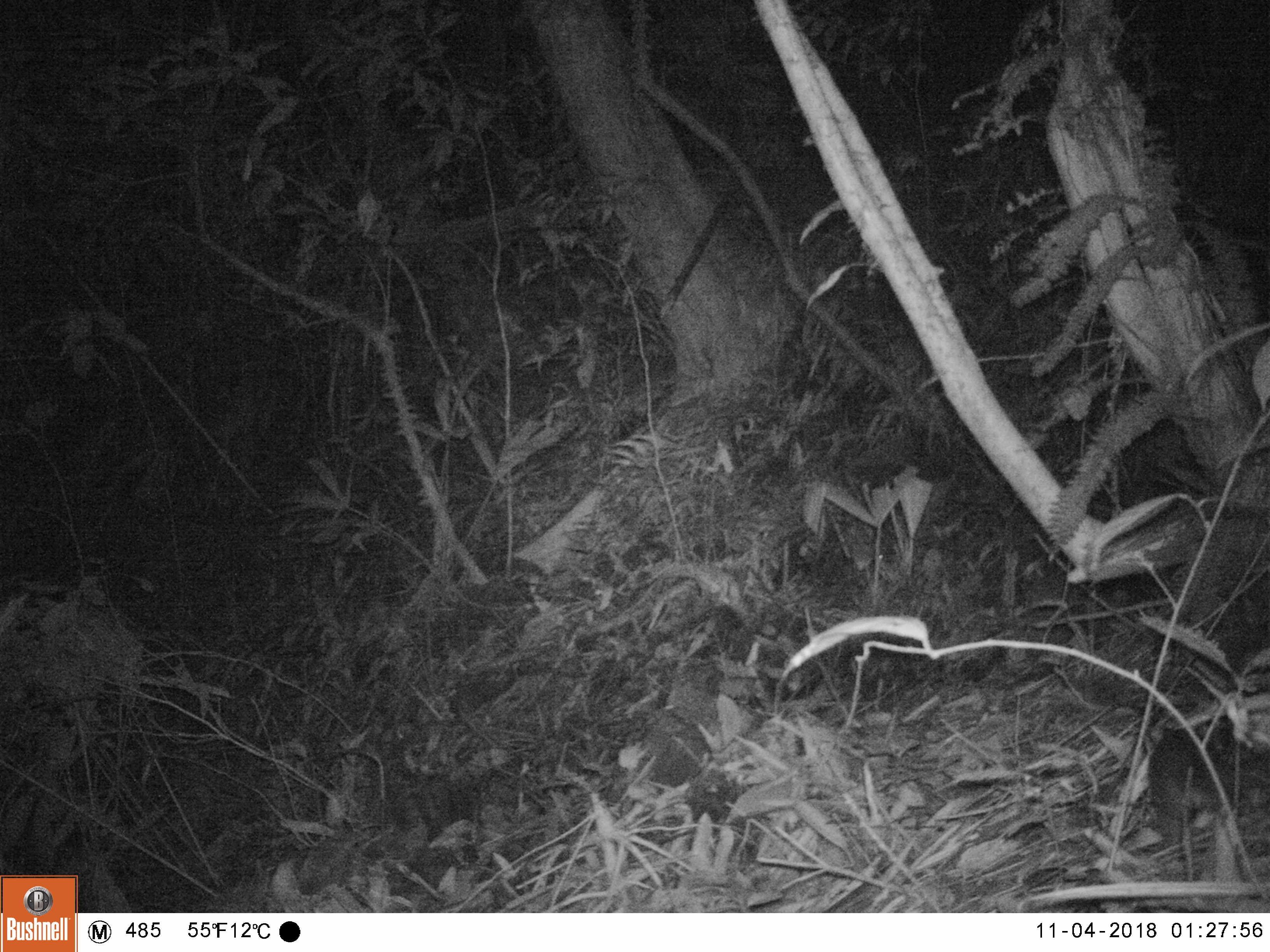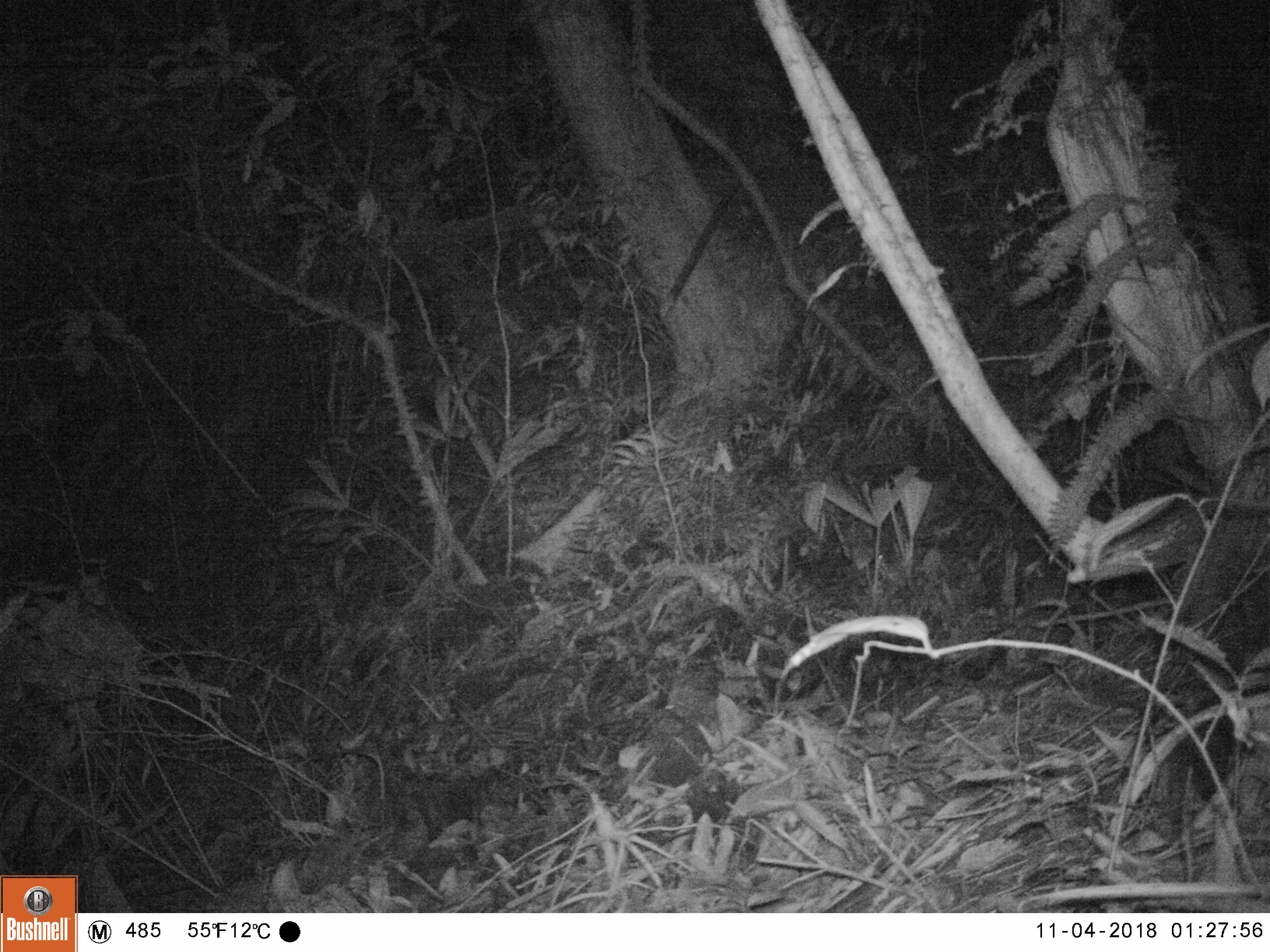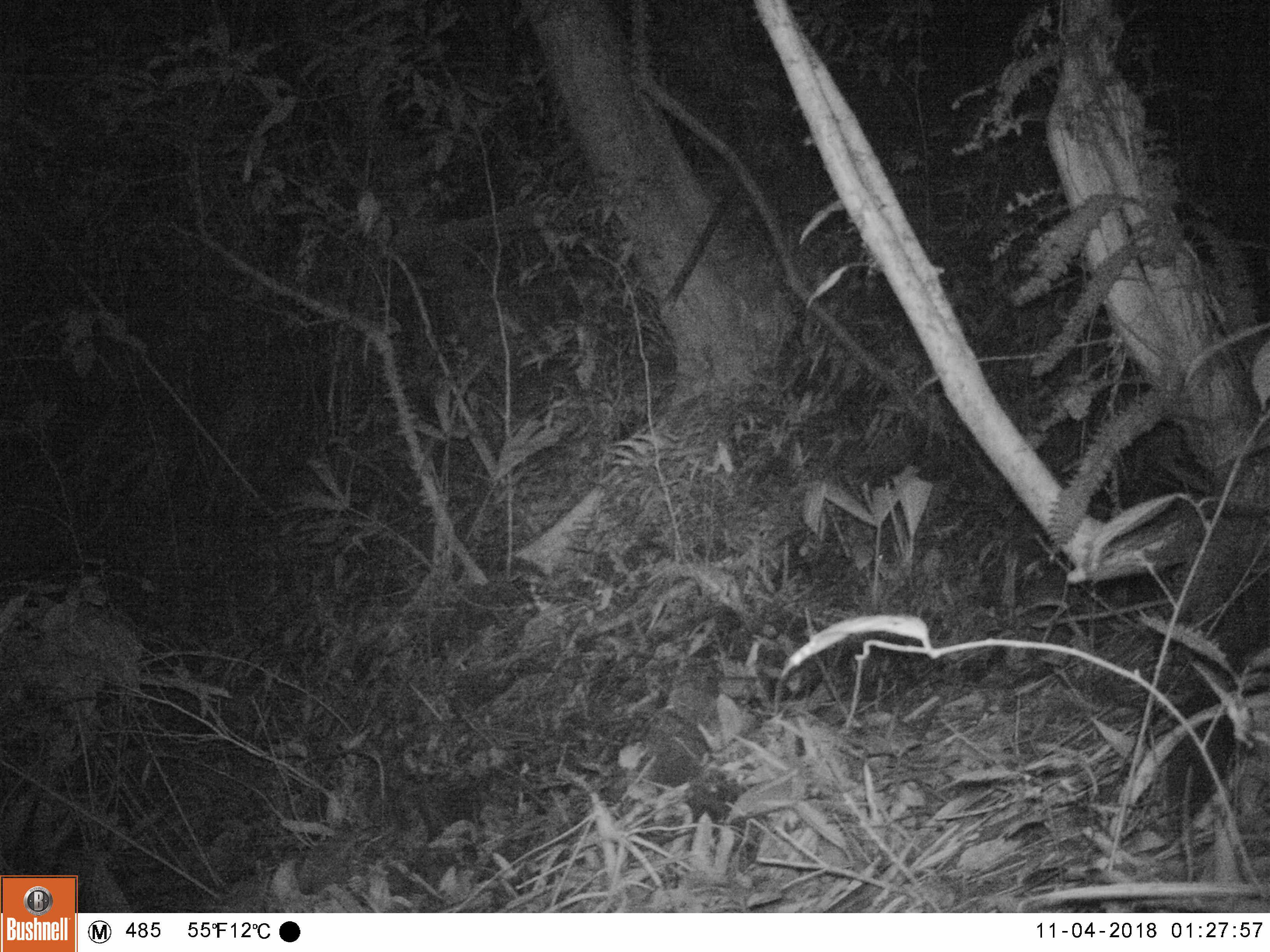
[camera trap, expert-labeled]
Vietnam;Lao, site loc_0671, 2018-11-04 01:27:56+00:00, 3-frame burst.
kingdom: Animalia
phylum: Chordata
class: Mammalia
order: Carnivora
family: Mustelidae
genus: Melogale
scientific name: Melogale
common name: ferret badger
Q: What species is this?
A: Ferret badger (Melogale).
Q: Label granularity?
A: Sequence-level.